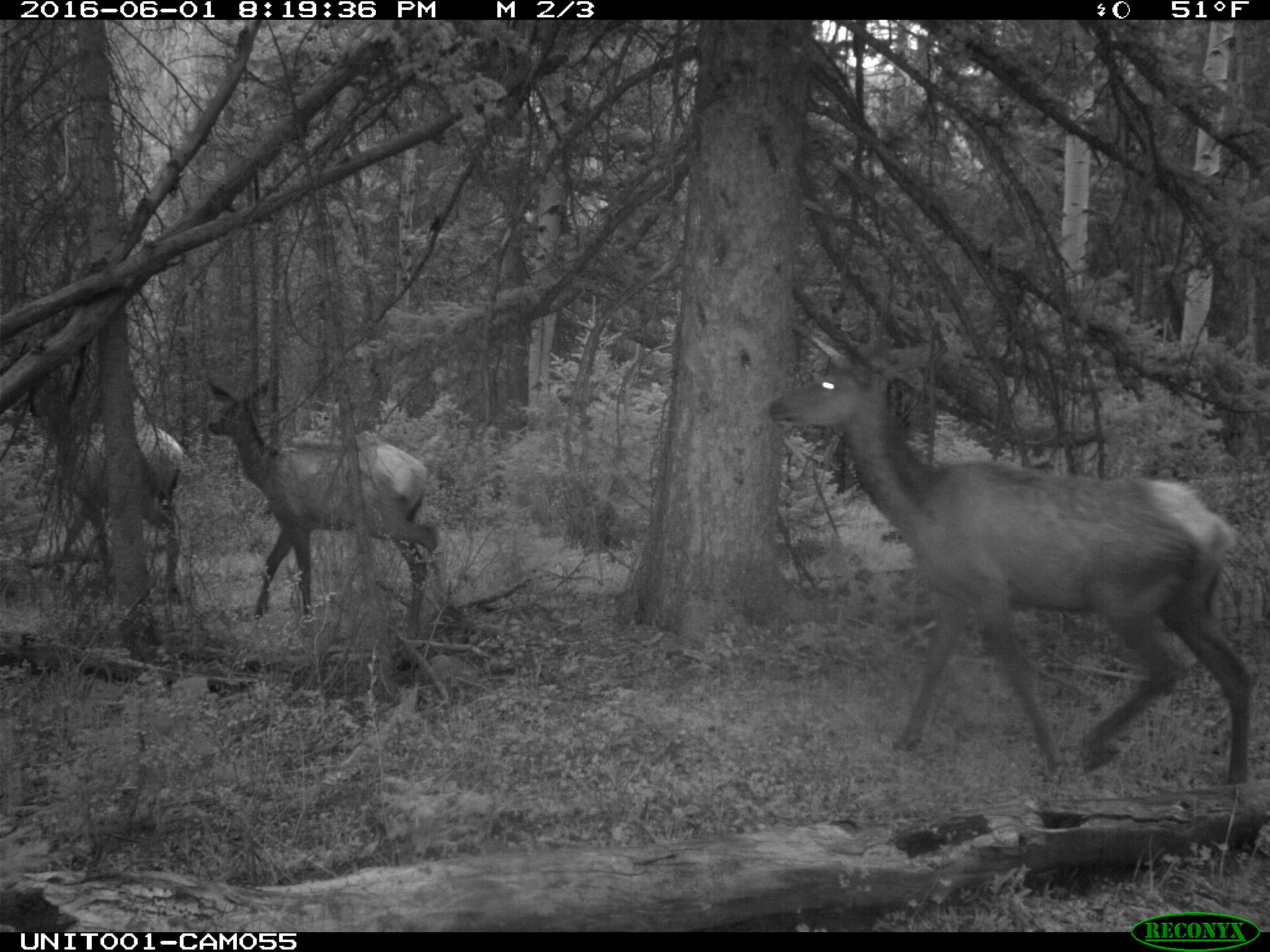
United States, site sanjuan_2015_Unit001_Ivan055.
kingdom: Animalia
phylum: Chordata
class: Mammalia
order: Artiodactyla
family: Cervidae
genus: Cervus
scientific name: Cervus elaphus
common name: red deer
Cervus elaphus (red deer).